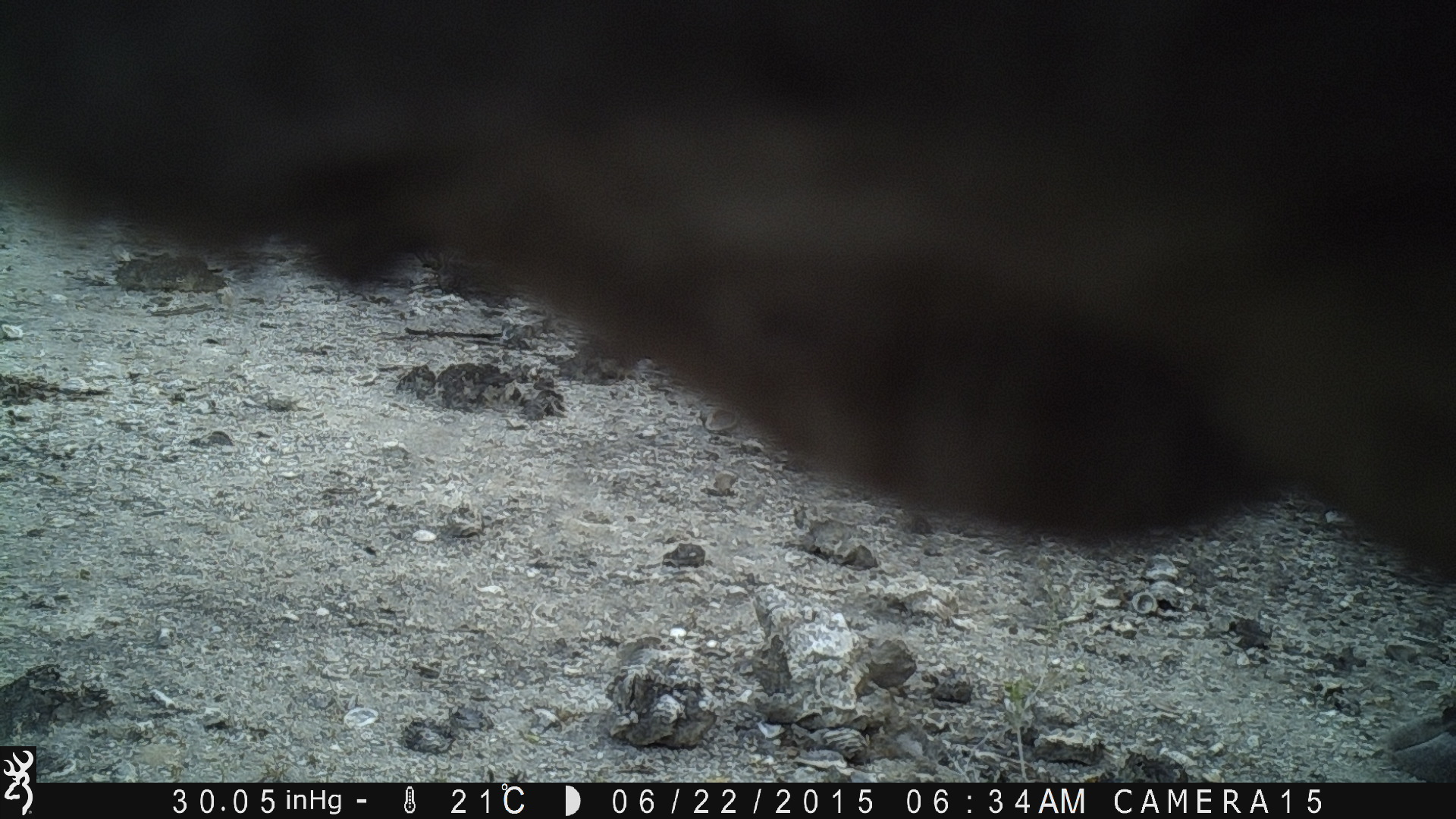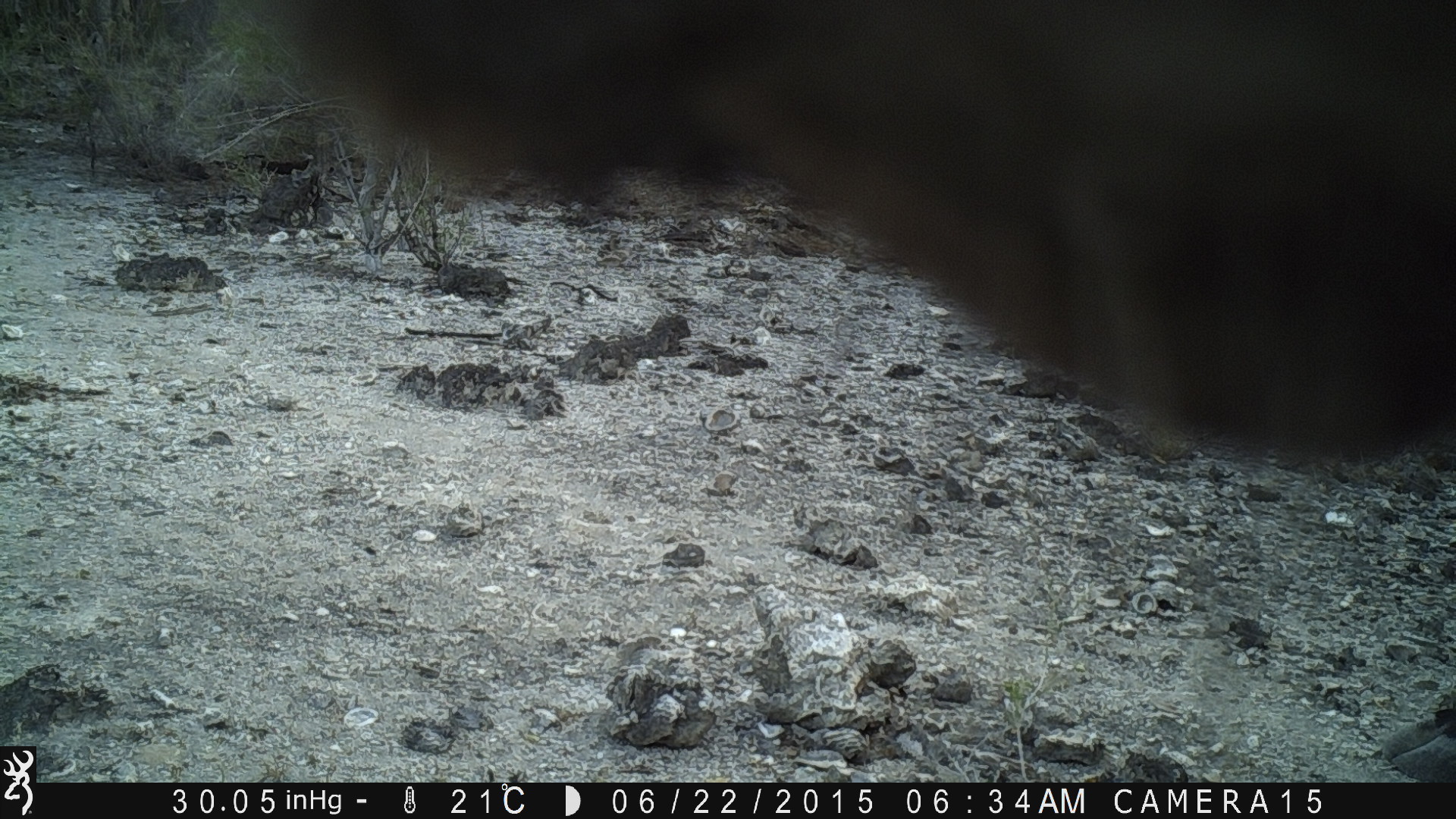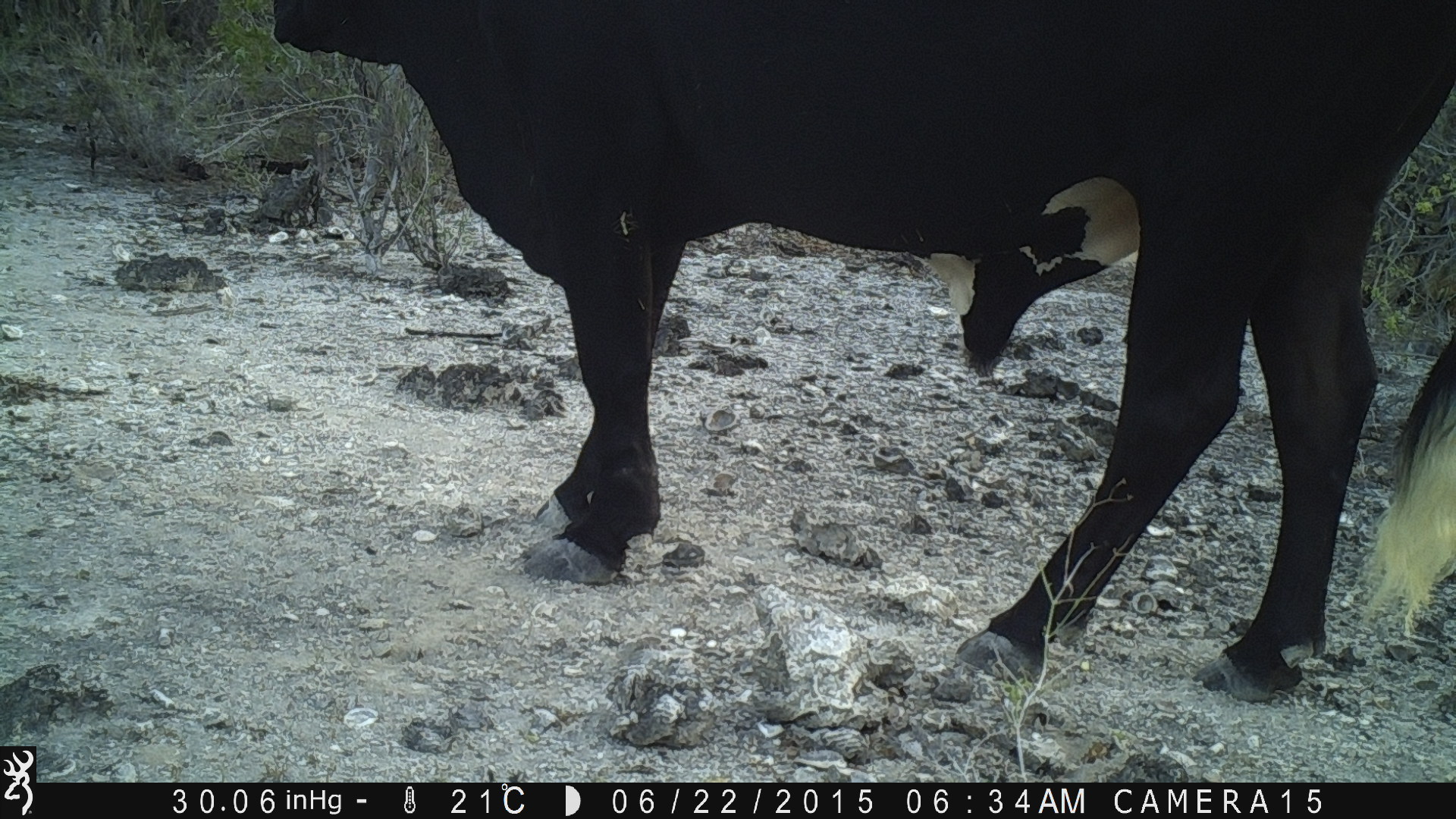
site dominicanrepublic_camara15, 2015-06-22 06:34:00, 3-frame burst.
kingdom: Animalia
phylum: Chordata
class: Mammalia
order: Artiodactyla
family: Bovidae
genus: Bos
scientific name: Bos taurus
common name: cattle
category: cow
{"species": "cow (cattle) (Bos taurus)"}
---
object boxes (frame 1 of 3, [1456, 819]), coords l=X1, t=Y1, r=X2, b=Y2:
cow: l=1377, t=663, r=1456, b=783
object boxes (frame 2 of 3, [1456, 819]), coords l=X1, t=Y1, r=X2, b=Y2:
cow: l=292, t=0, r=1456, b=788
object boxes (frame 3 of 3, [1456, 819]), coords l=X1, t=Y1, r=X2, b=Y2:
cow: l=246, t=0, r=1456, b=686